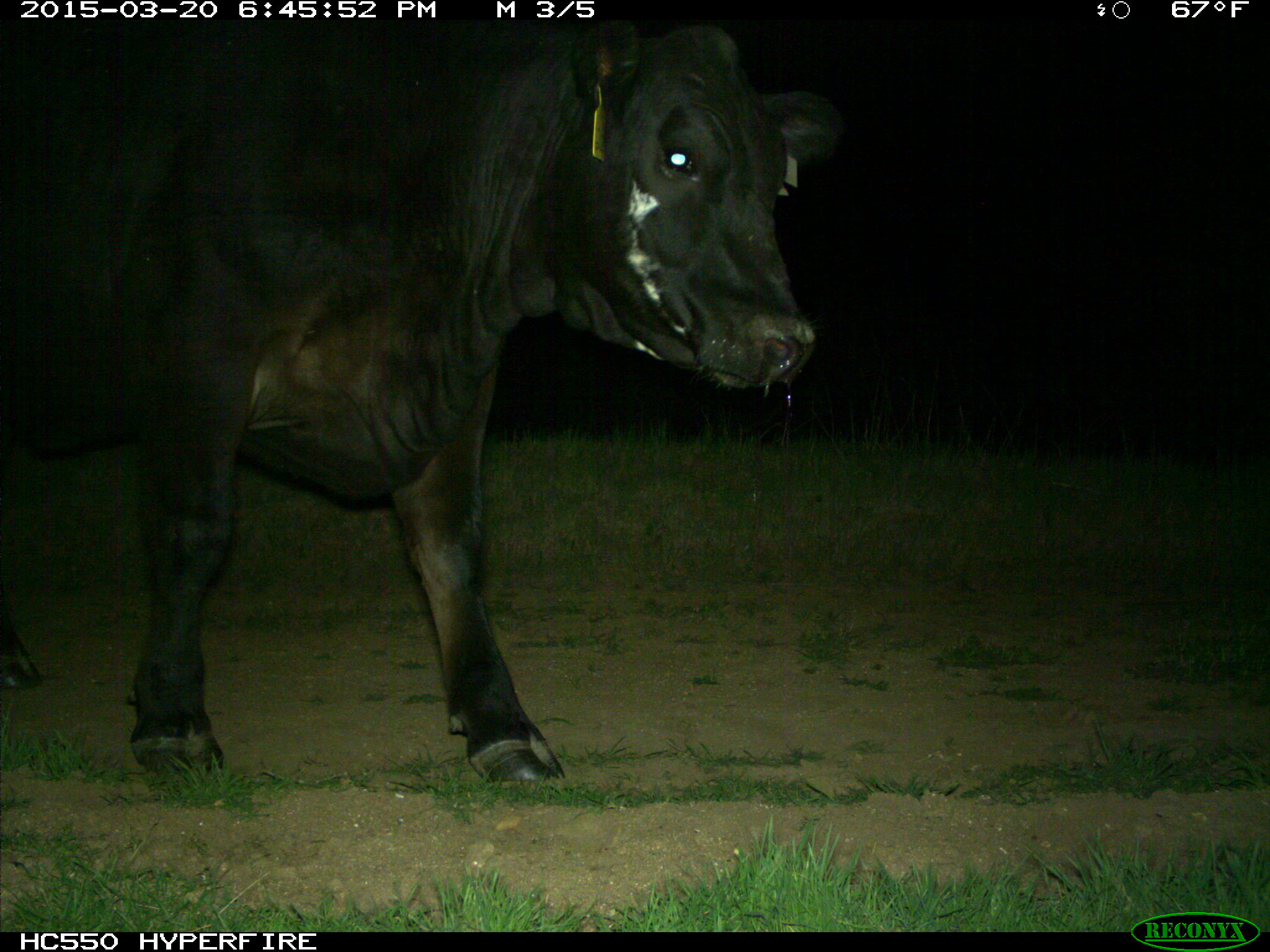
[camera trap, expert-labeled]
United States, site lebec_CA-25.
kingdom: Animalia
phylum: Chordata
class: Mammalia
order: Artiodactyla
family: Bovidae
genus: Bos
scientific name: Bos taurus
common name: domestic cow